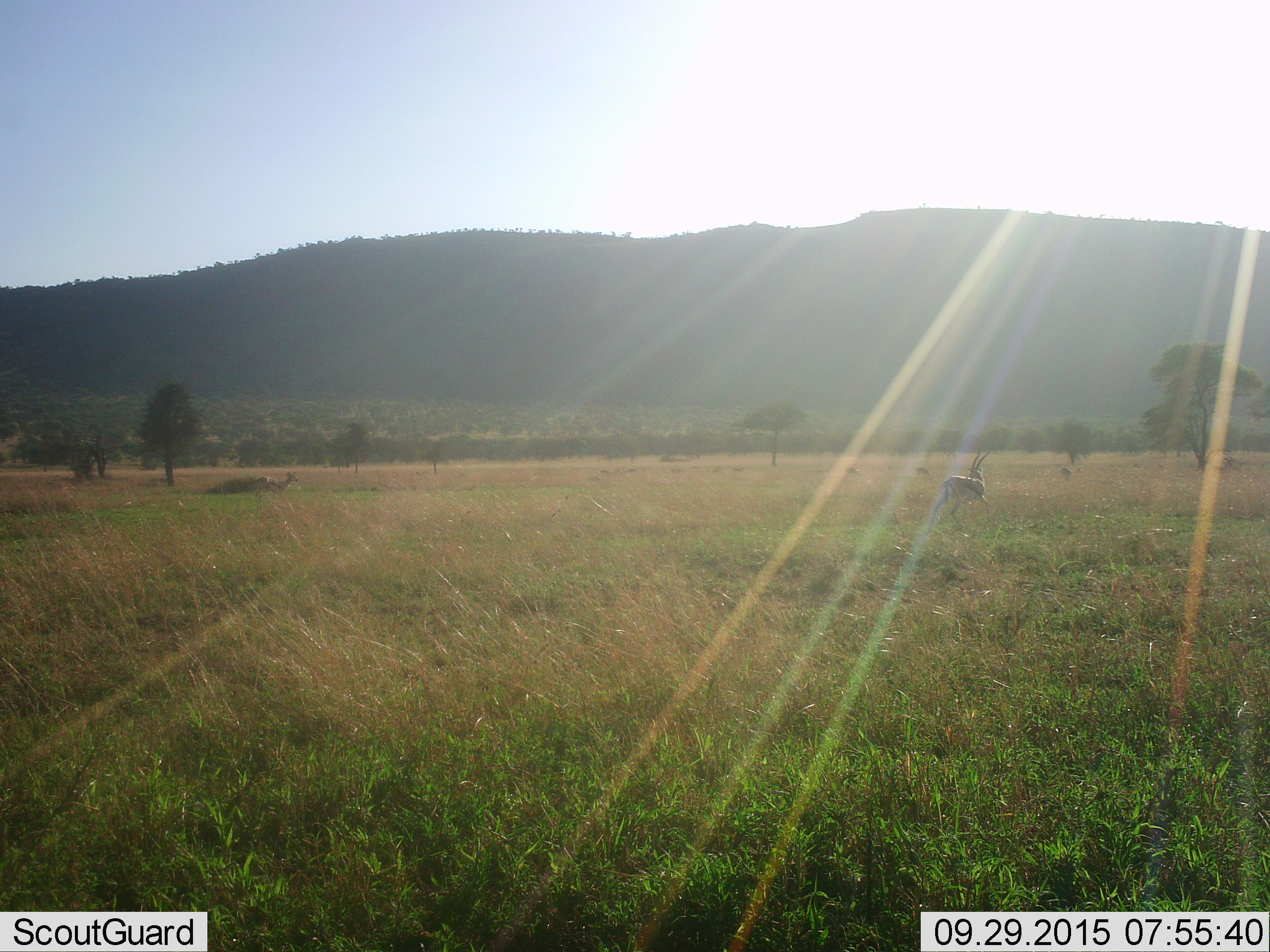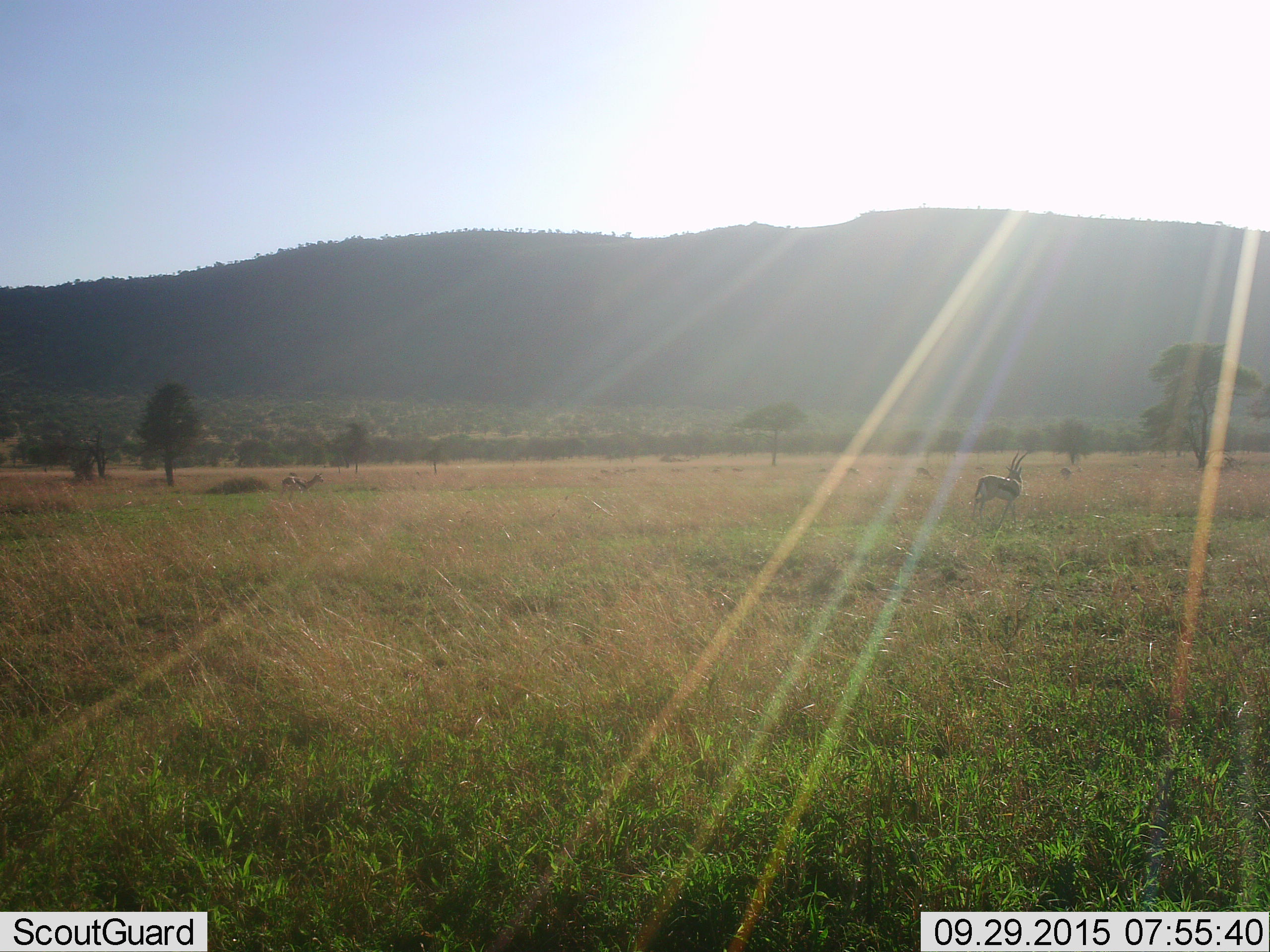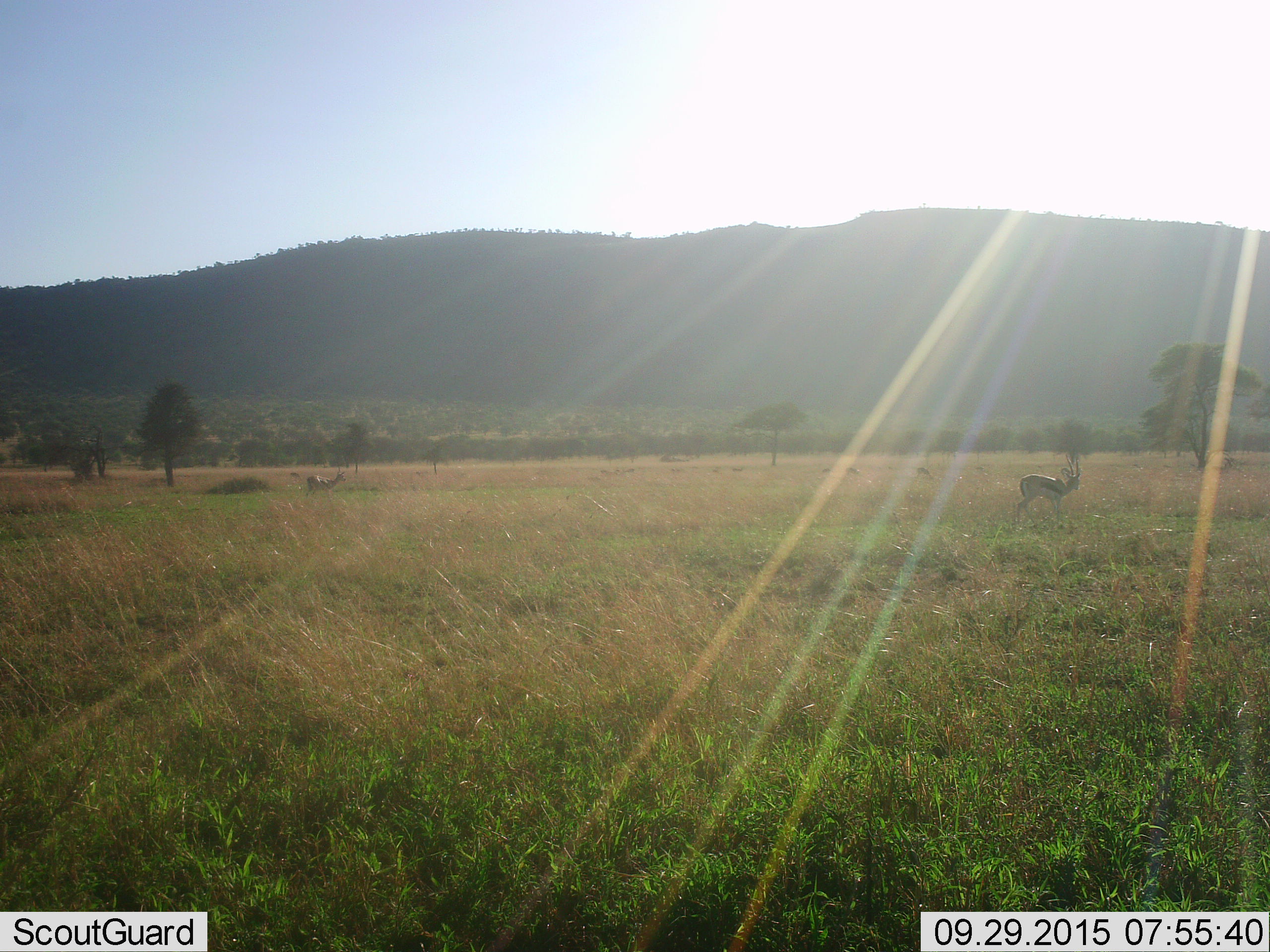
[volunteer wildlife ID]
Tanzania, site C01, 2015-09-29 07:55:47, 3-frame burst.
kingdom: Animalia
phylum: Chordata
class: Mammalia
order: Artiodactyla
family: Bovidae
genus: Eudorcas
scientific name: Eudorcas thomsonii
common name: thomson's gazelle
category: gazellethomsons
Gazellethomsons (thomson's gazelle) (Eudorcas thomsonii), count 2. Behavior (volunteer vote fractions): standing 47%, resting 0%, moving 87%, interacting 0%. Young present (vote fraction): 13%. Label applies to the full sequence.